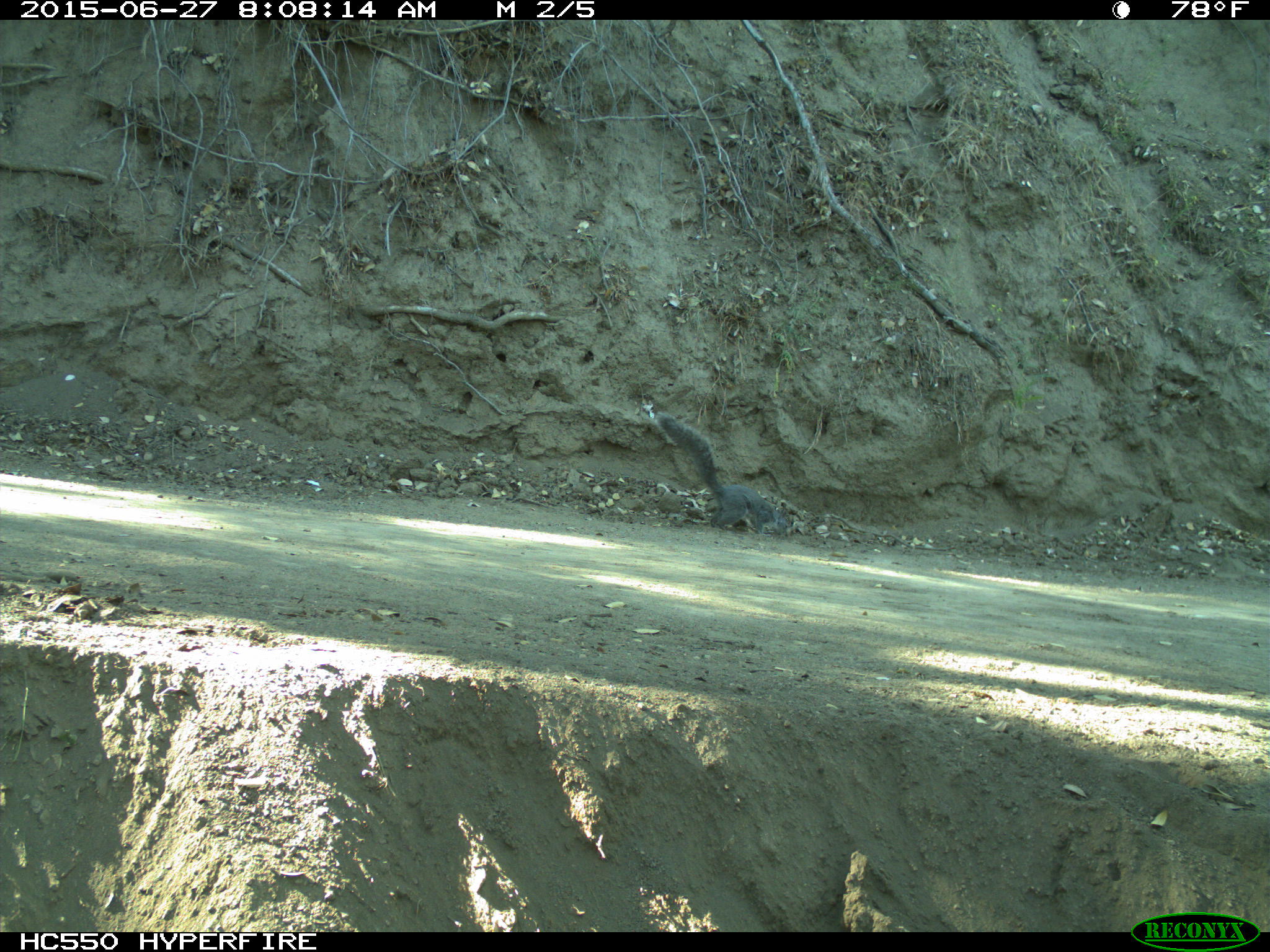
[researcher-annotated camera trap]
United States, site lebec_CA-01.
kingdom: Animalia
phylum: Chordata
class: Mammalia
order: Rodentia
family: Sciuridae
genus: Sciurus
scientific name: Sciurus carolinensis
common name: eastern gray squirrel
Sciurus carolinensis (eastern gray squirrel).